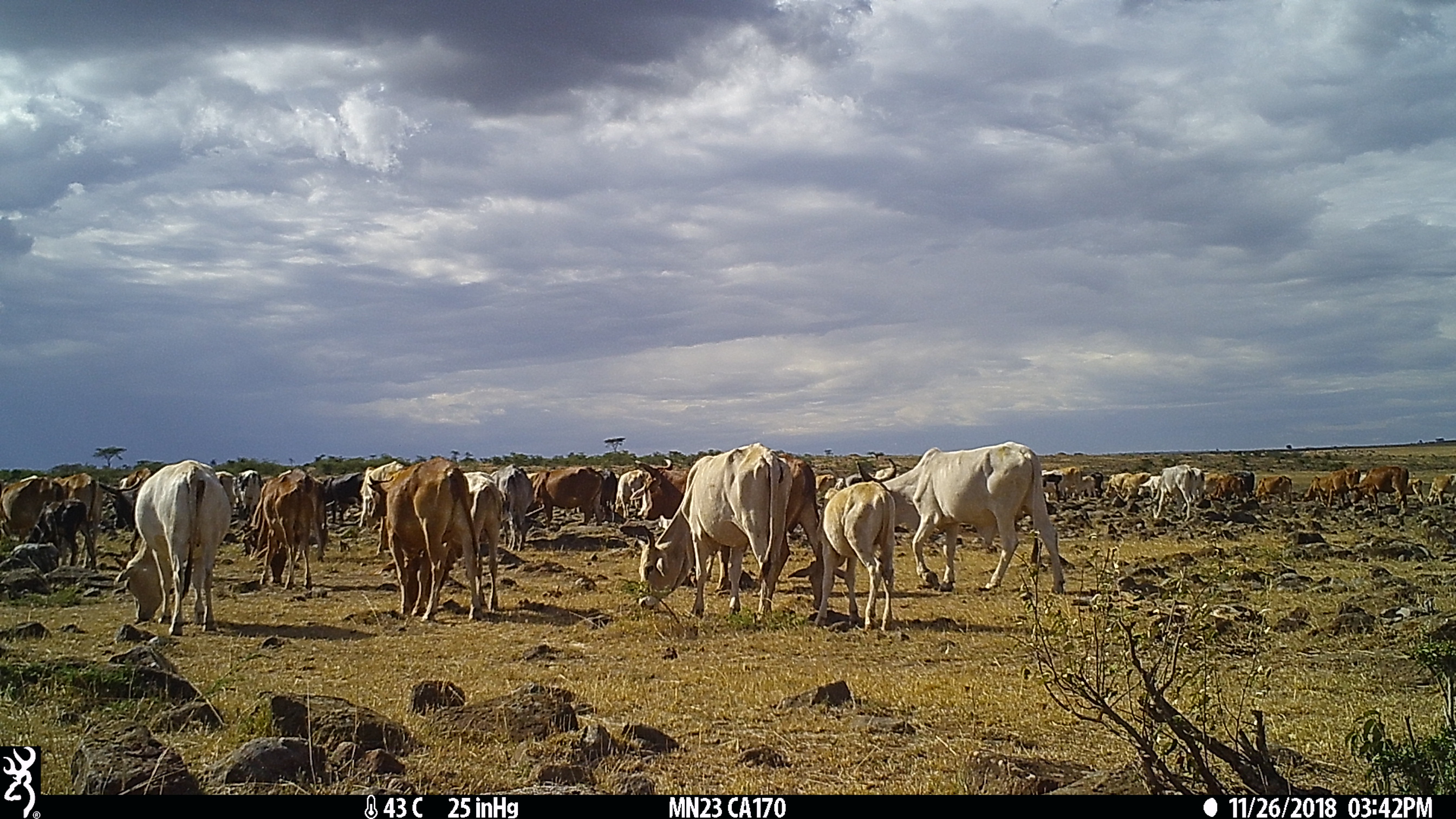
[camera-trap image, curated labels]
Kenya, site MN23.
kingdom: Animalia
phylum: Chordata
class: Mammalia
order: Artiodactyla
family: Bovidae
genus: Bos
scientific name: Bos taurus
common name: cattle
Cattle (Bos taurus).